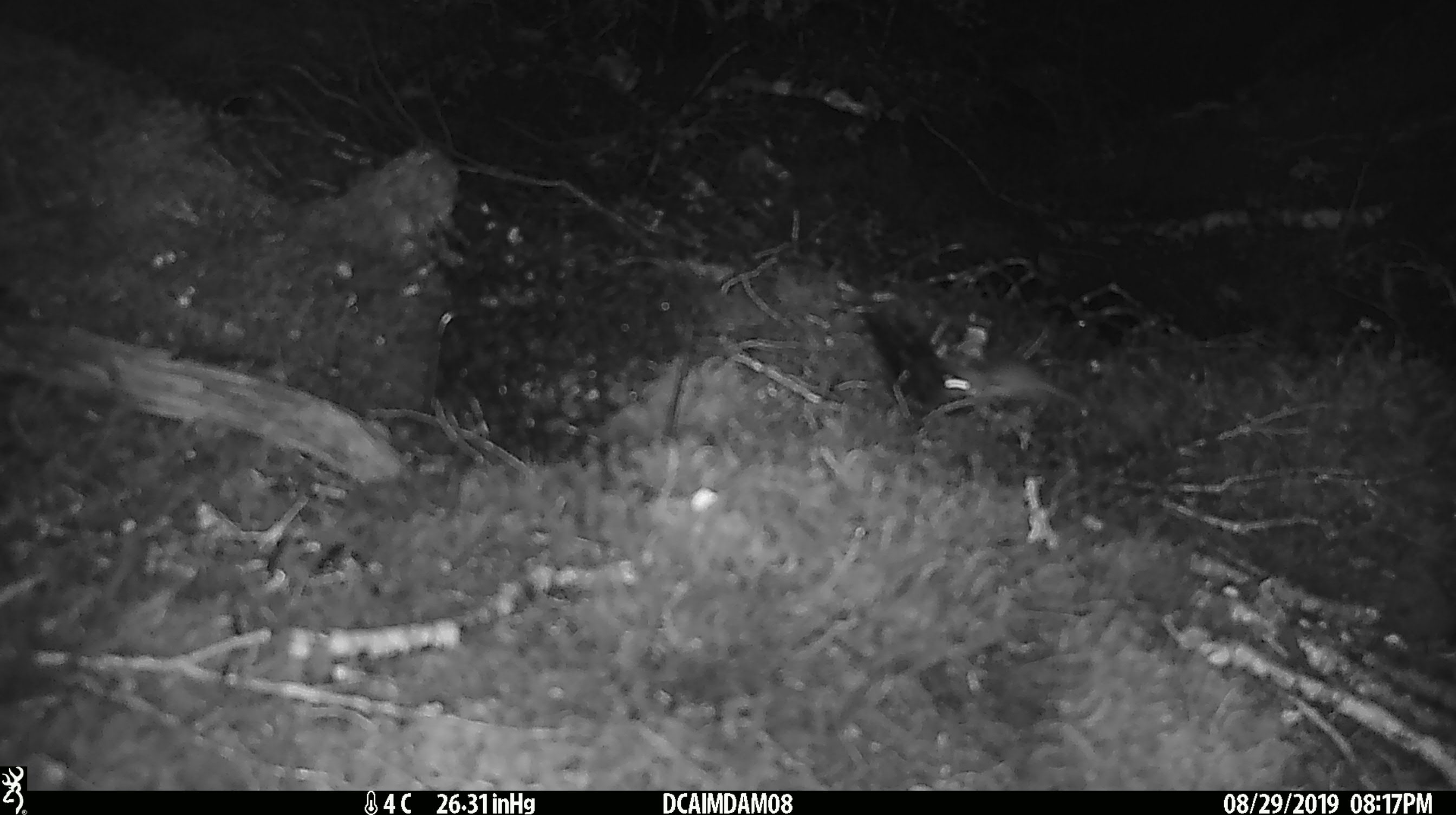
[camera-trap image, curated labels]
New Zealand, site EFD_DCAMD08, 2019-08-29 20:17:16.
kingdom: Animalia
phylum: Chordata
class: Mammalia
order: Rodentia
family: Muridae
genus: Mus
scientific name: Mus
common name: mouse